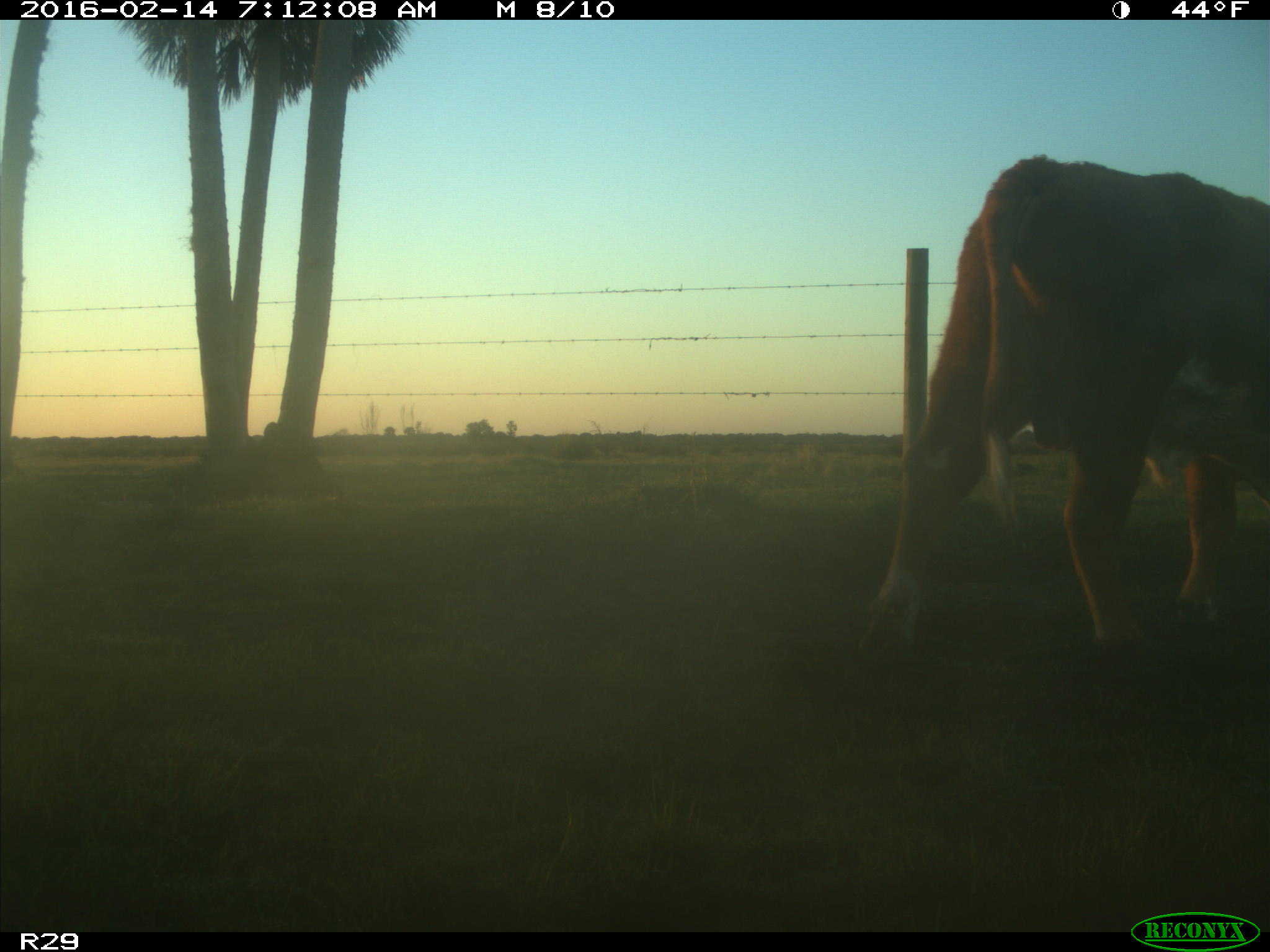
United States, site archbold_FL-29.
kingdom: Animalia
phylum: Chordata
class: Mammalia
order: Artiodactyla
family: Bovidae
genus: Bos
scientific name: Bos taurus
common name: domestic cow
Bos taurus (domestic cow).